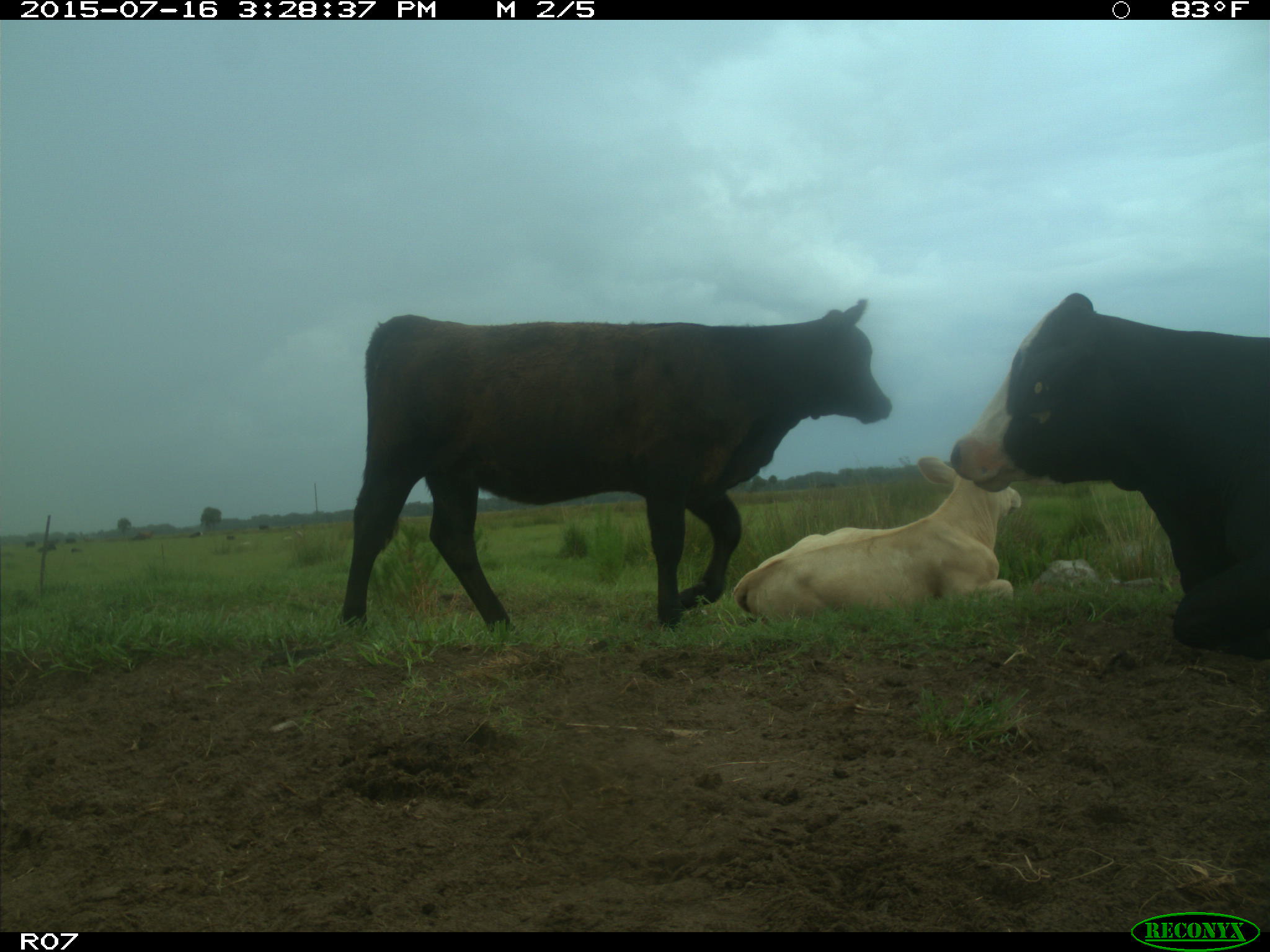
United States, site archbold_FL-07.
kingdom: Animalia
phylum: Chordata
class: Mammalia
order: Artiodactyla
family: Bovidae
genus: Bos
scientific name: Bos taurus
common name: domestic cow